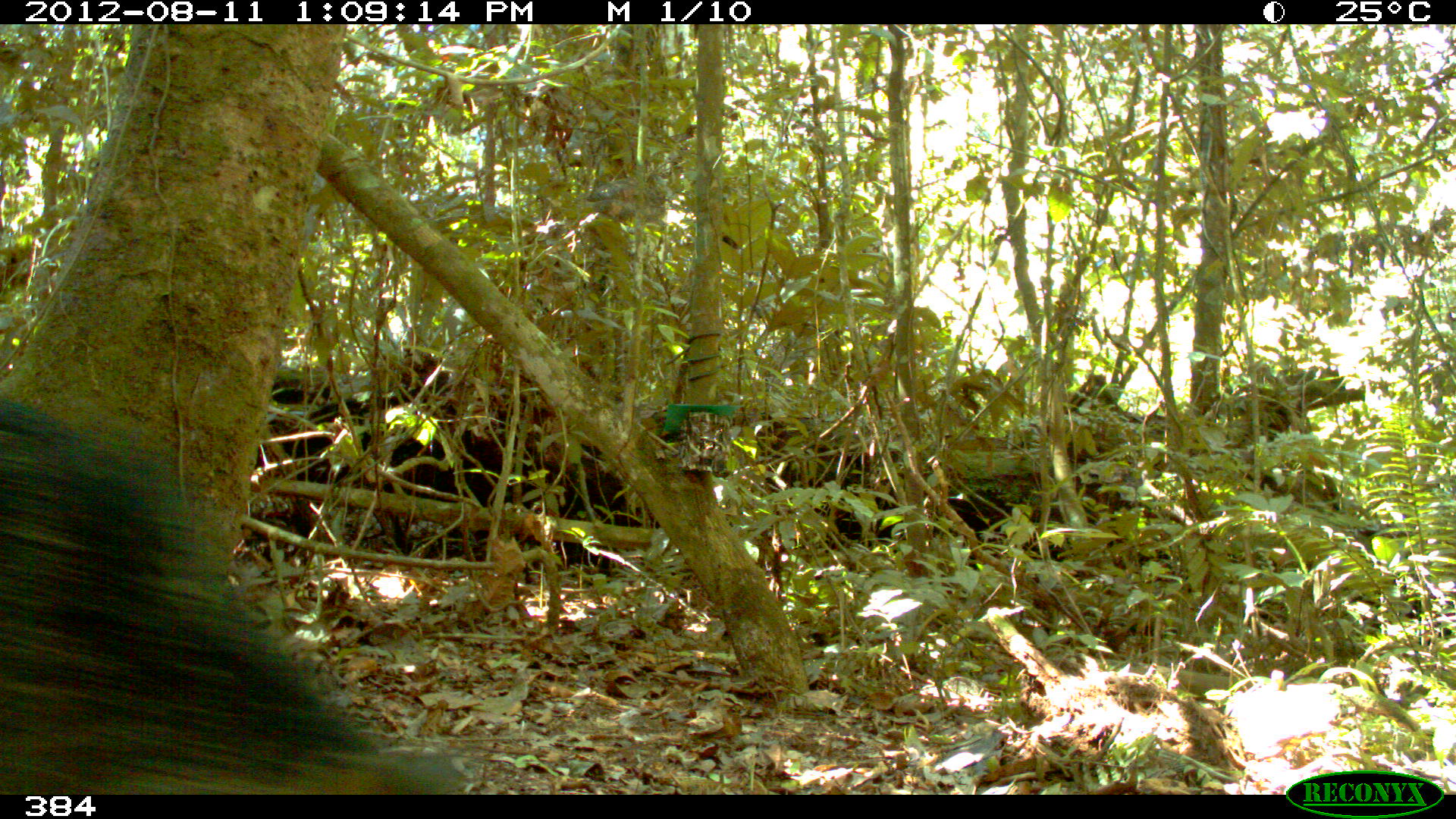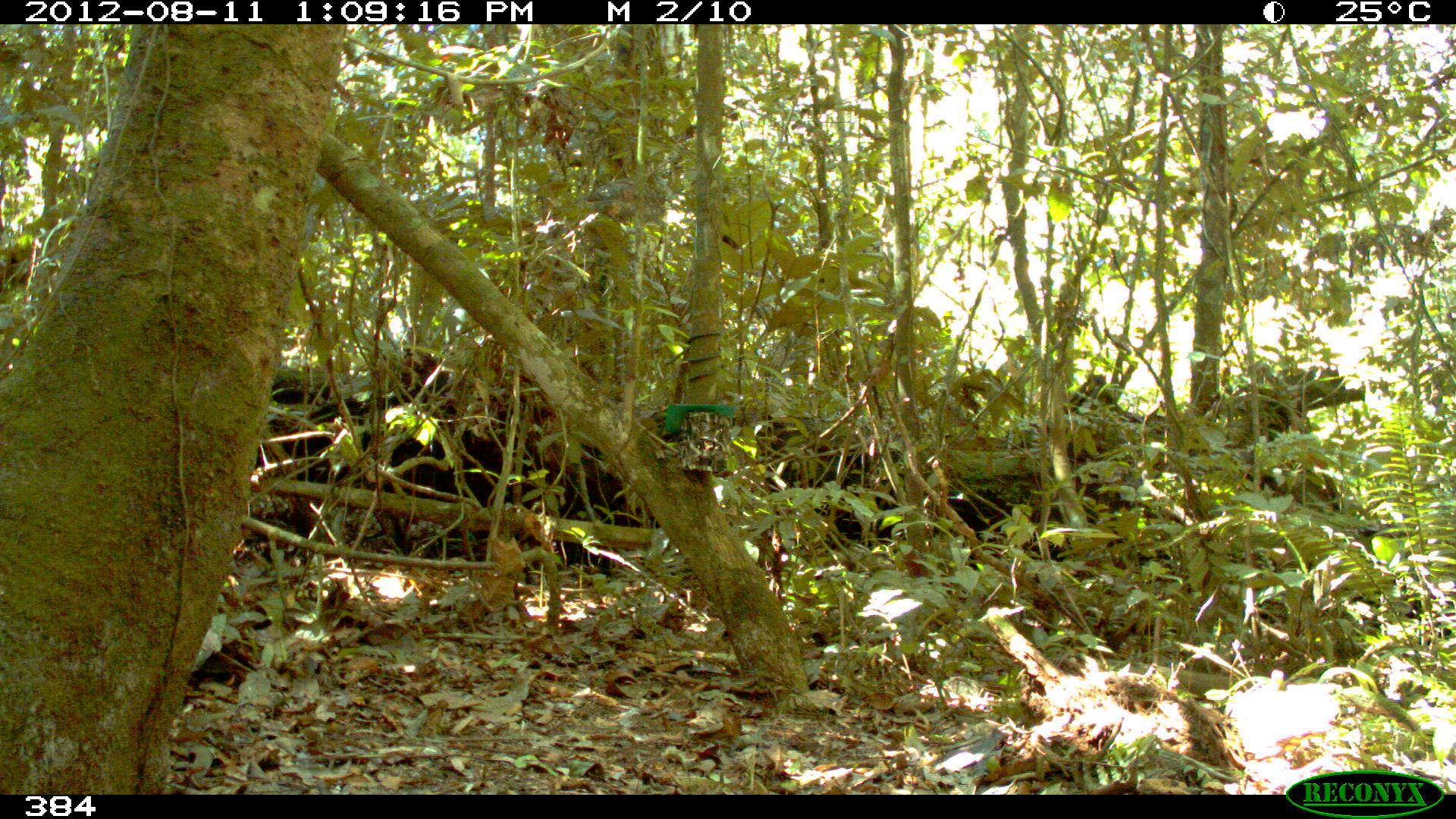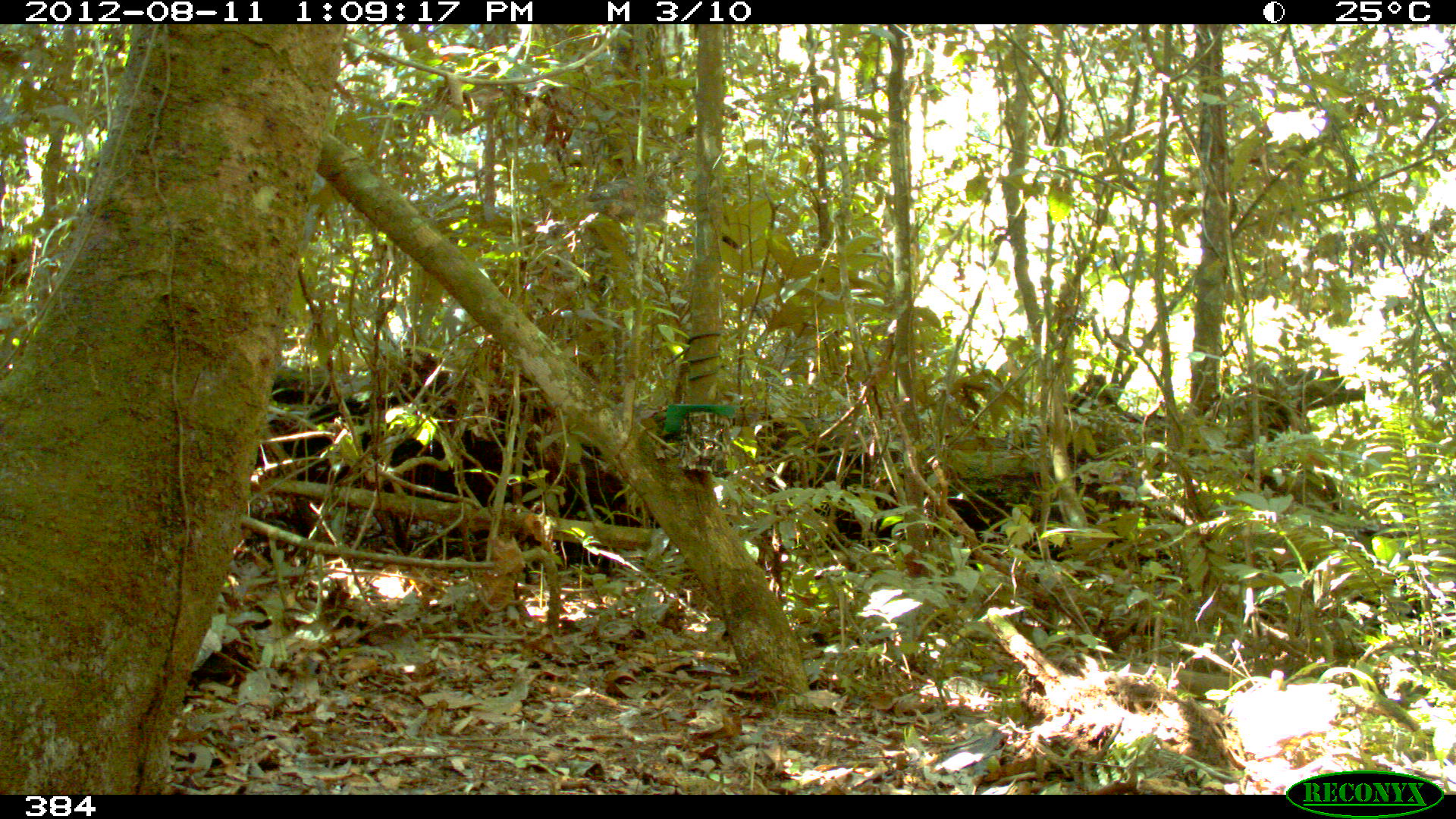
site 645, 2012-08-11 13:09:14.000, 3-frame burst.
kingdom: Animalia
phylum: Chordata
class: Mammalia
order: Artiodactyla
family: Tayassuidae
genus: Tayassu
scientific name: Tayassu pecari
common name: white-lipped peccary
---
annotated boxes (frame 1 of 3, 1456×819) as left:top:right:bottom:
tayassu pecari: 0:392:469:793